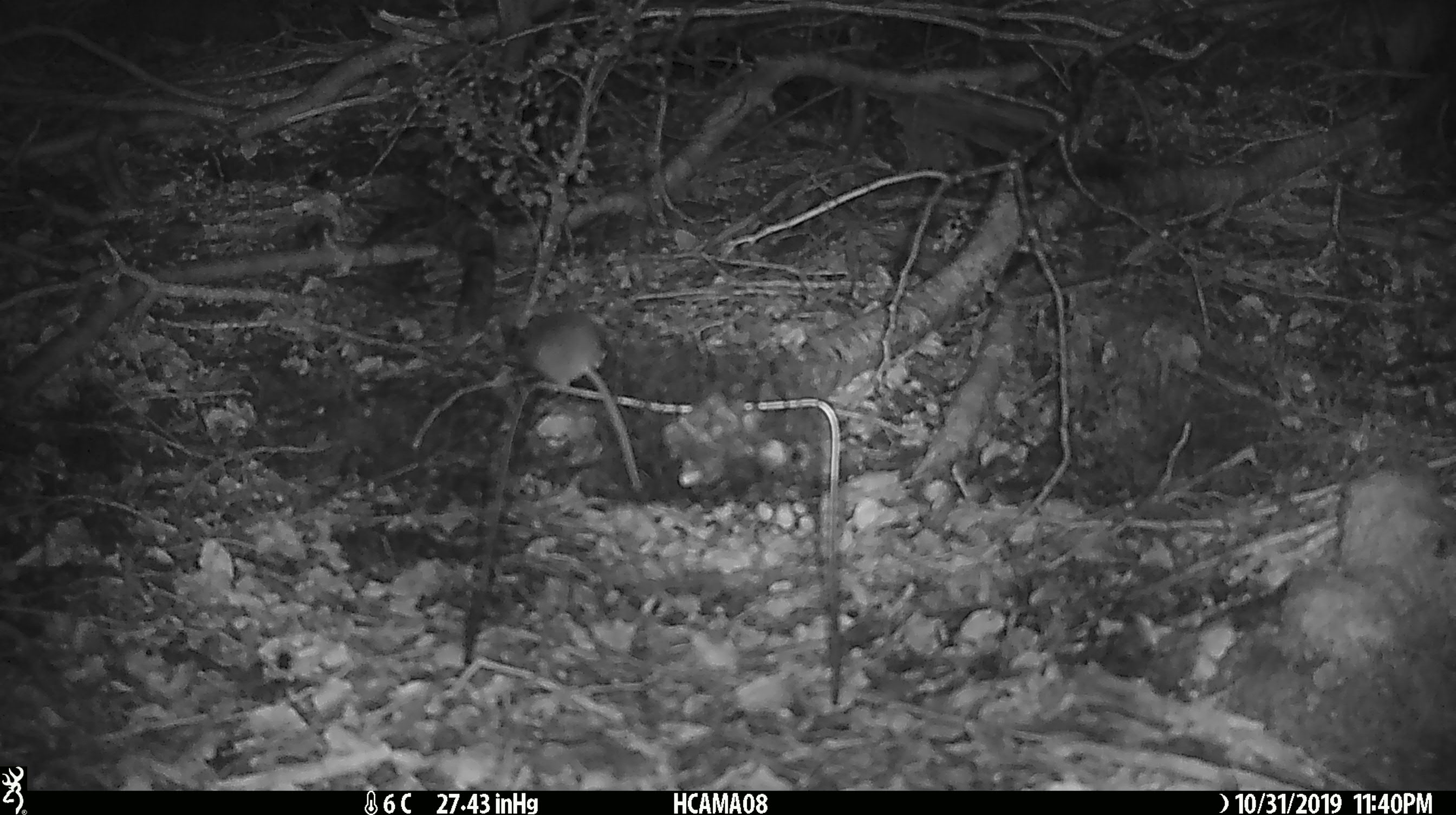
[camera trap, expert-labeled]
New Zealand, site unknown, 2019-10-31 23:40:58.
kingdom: Animalia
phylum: Chordata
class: Mammalia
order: Rodentia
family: Muridae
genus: Mus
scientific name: Mus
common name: mouse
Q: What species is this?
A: Mouse (Mus).